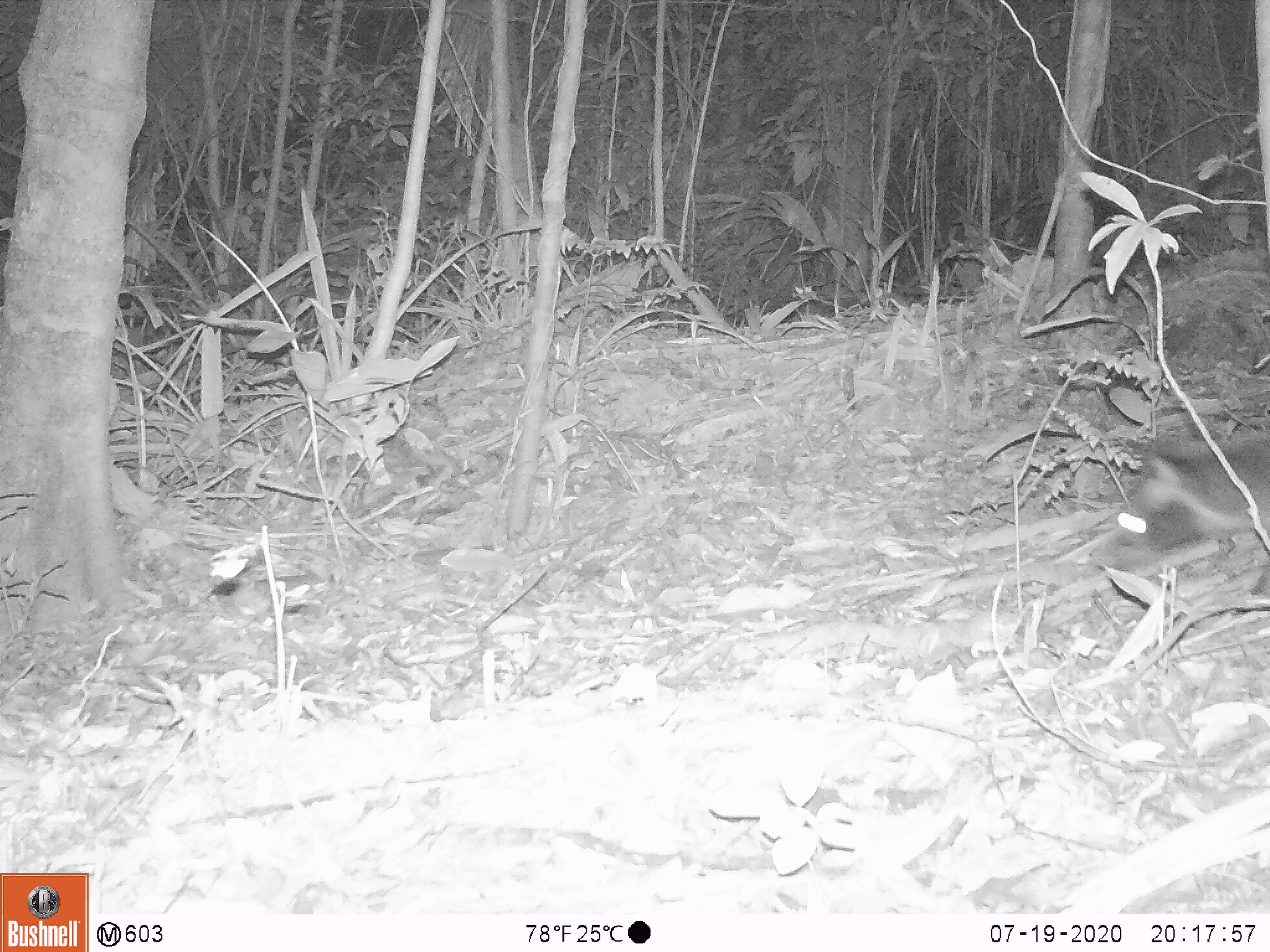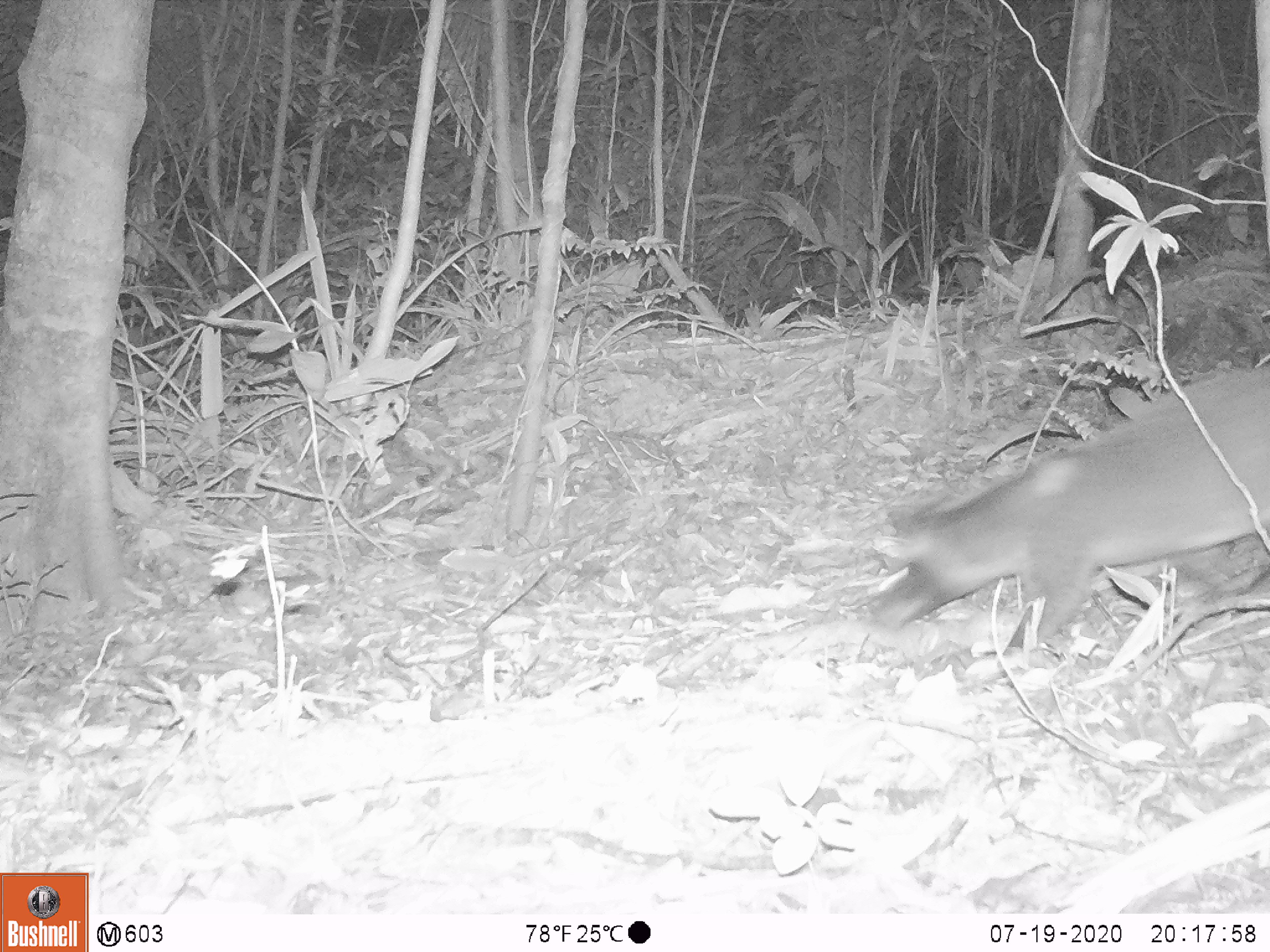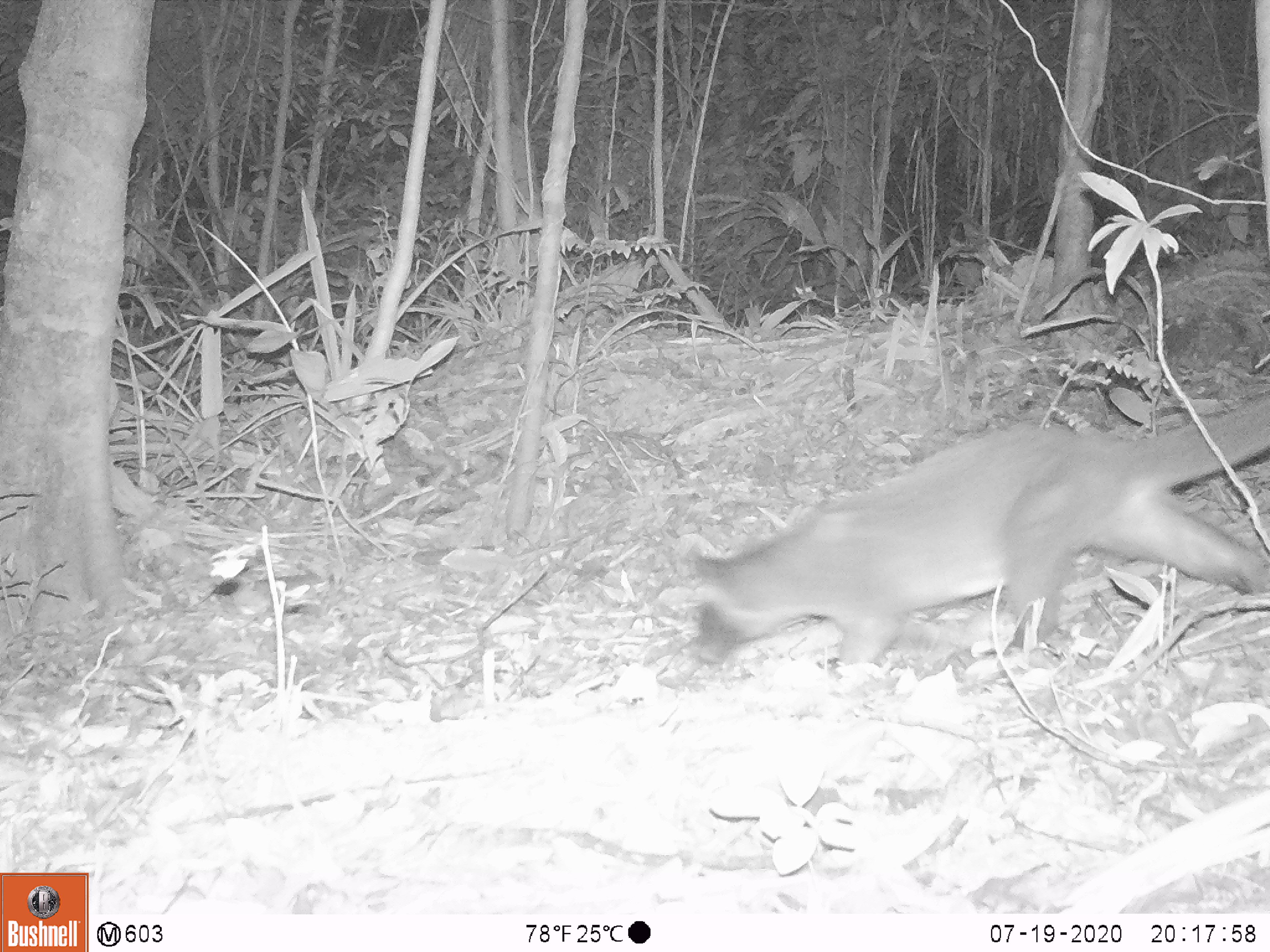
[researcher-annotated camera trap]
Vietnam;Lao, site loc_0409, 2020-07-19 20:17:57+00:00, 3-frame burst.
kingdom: Animalia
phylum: Chordata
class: Mammalia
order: Carnivora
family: Viverridae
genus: Paguma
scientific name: Paguma larvata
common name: masked palm civet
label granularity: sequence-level